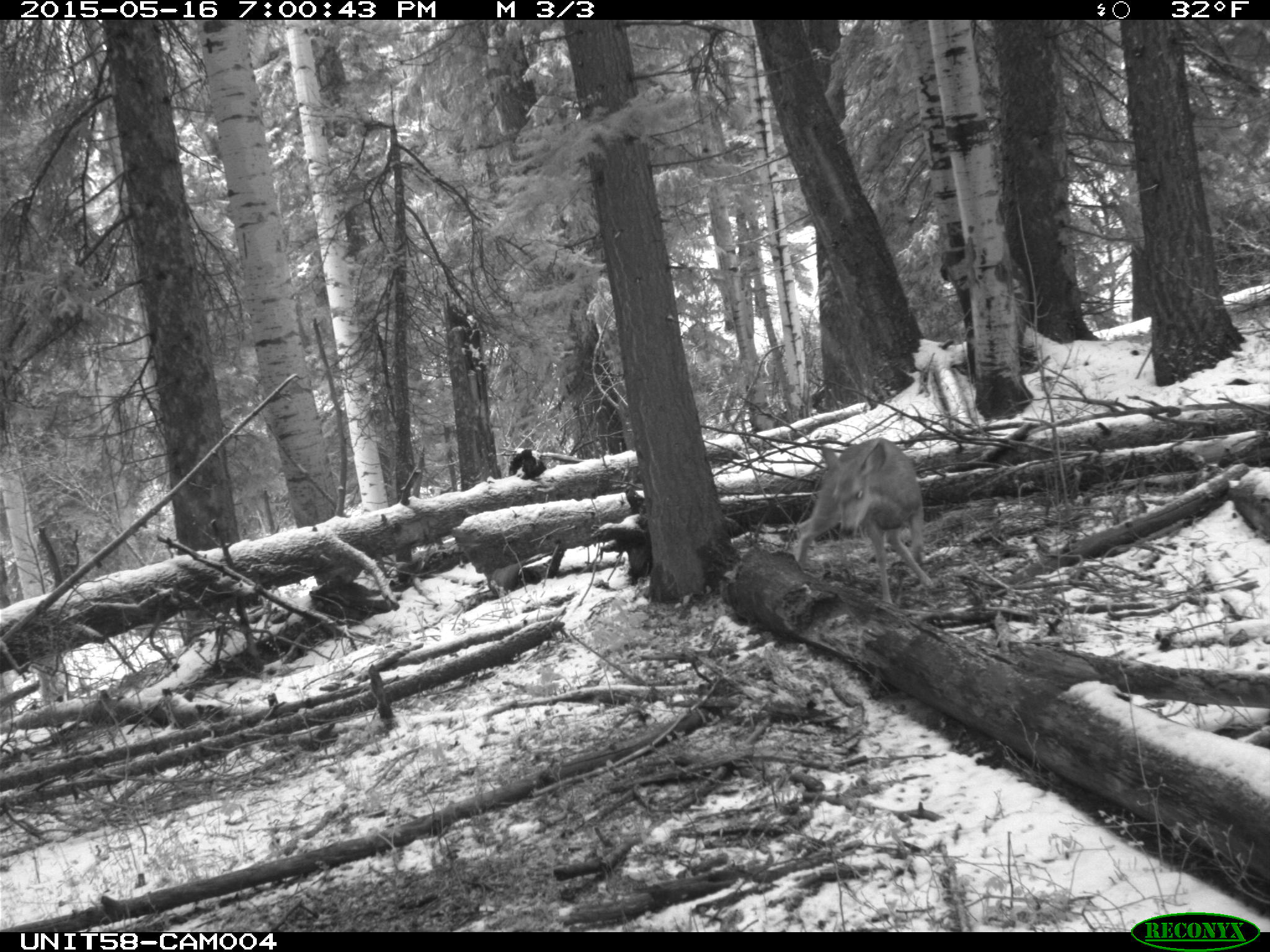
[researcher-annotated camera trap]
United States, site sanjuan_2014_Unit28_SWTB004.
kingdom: Animalia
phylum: Chordata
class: Mammalia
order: Artiodactyla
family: Cervidae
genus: Odocoileus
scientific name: Odocoileus hemionus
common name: mule deer